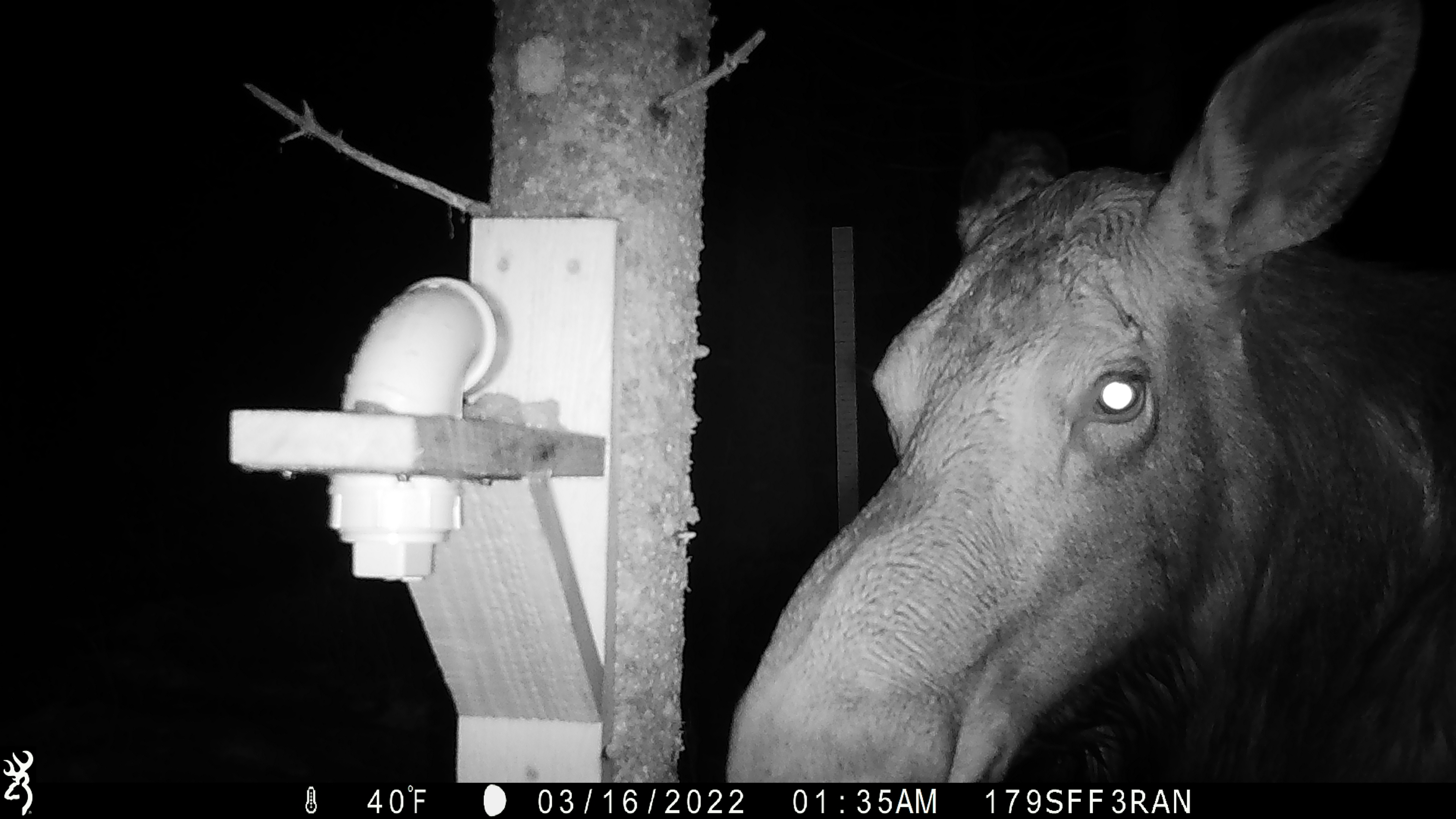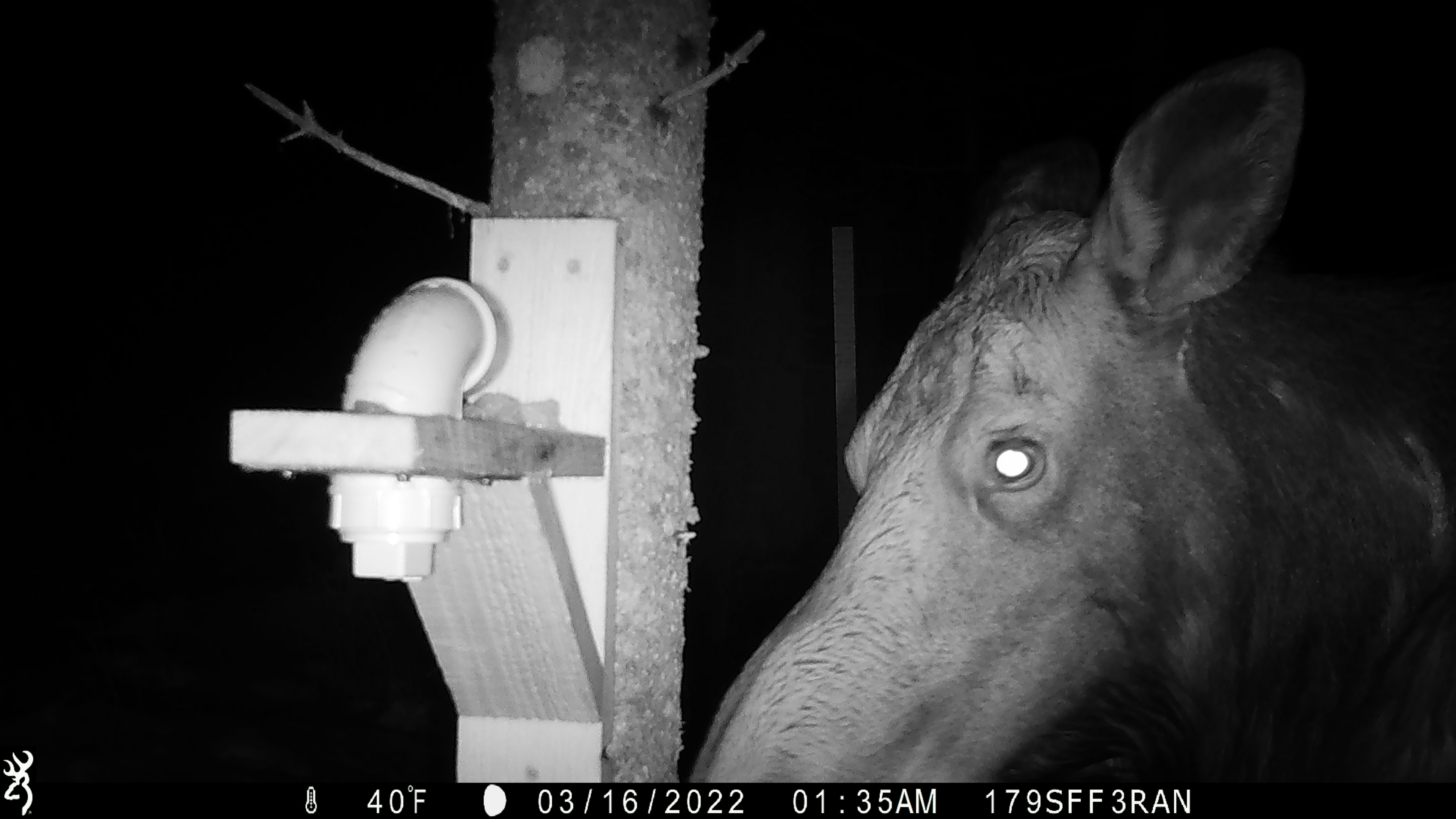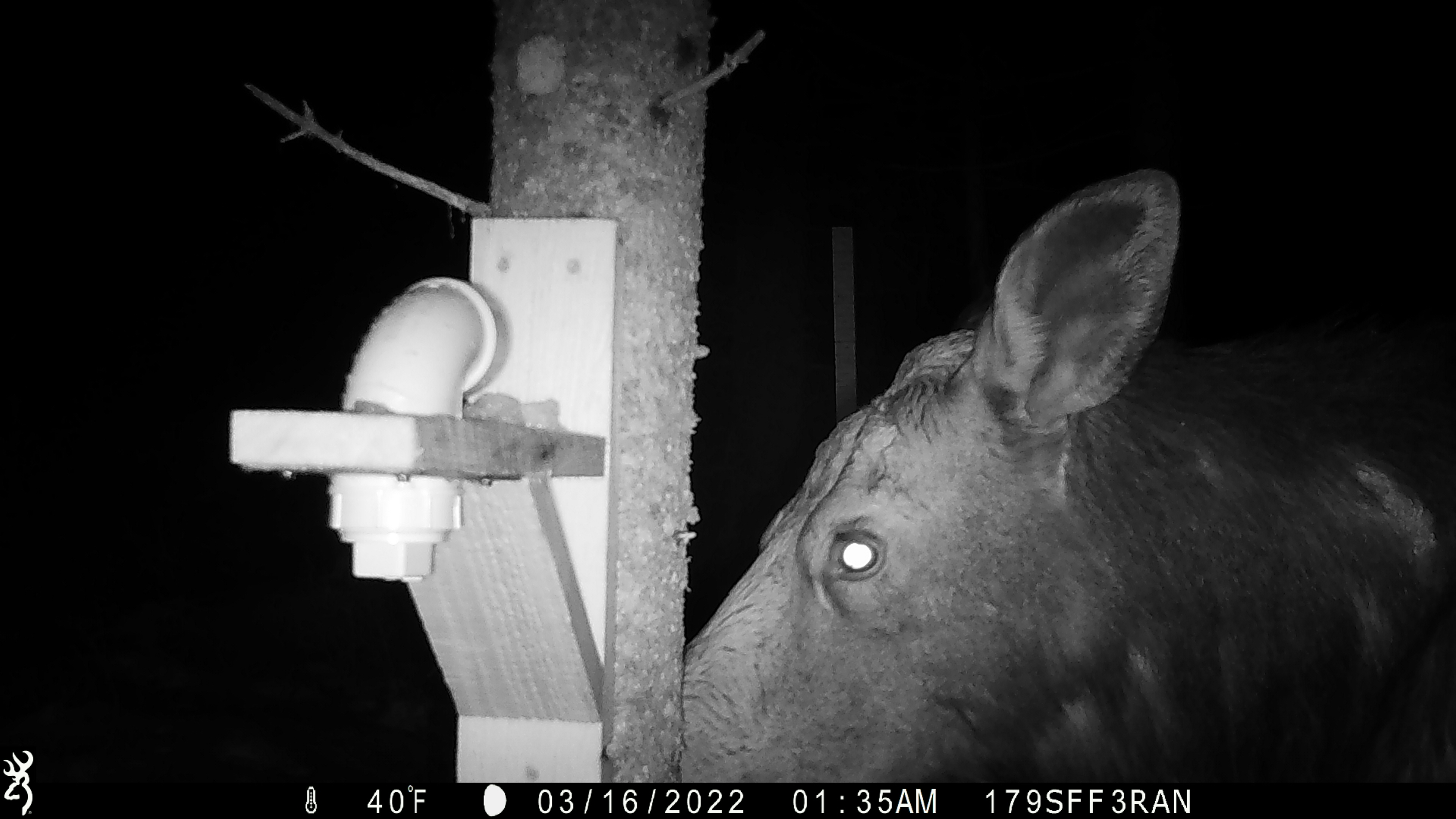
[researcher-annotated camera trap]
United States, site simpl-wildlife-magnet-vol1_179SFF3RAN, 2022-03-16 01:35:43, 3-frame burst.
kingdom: Animalia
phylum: Chordata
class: Mammalia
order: Artiodactyla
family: Cervidae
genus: Alces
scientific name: Alces alces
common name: moose